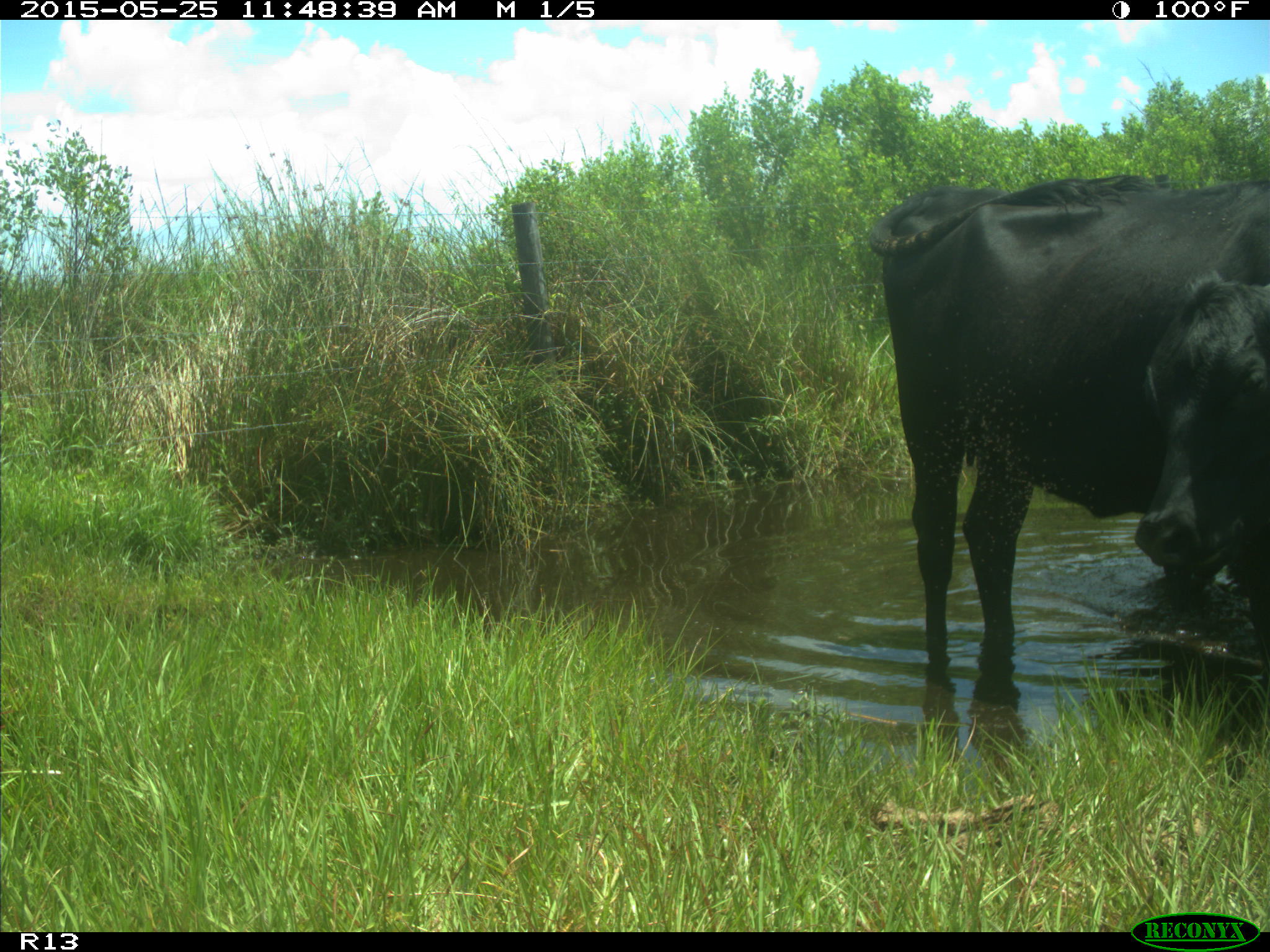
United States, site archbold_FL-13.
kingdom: Animalia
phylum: Chordata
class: Mammalia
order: Artiodactyla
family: Bovidae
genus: Bos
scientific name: Bos taurus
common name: domestic cow